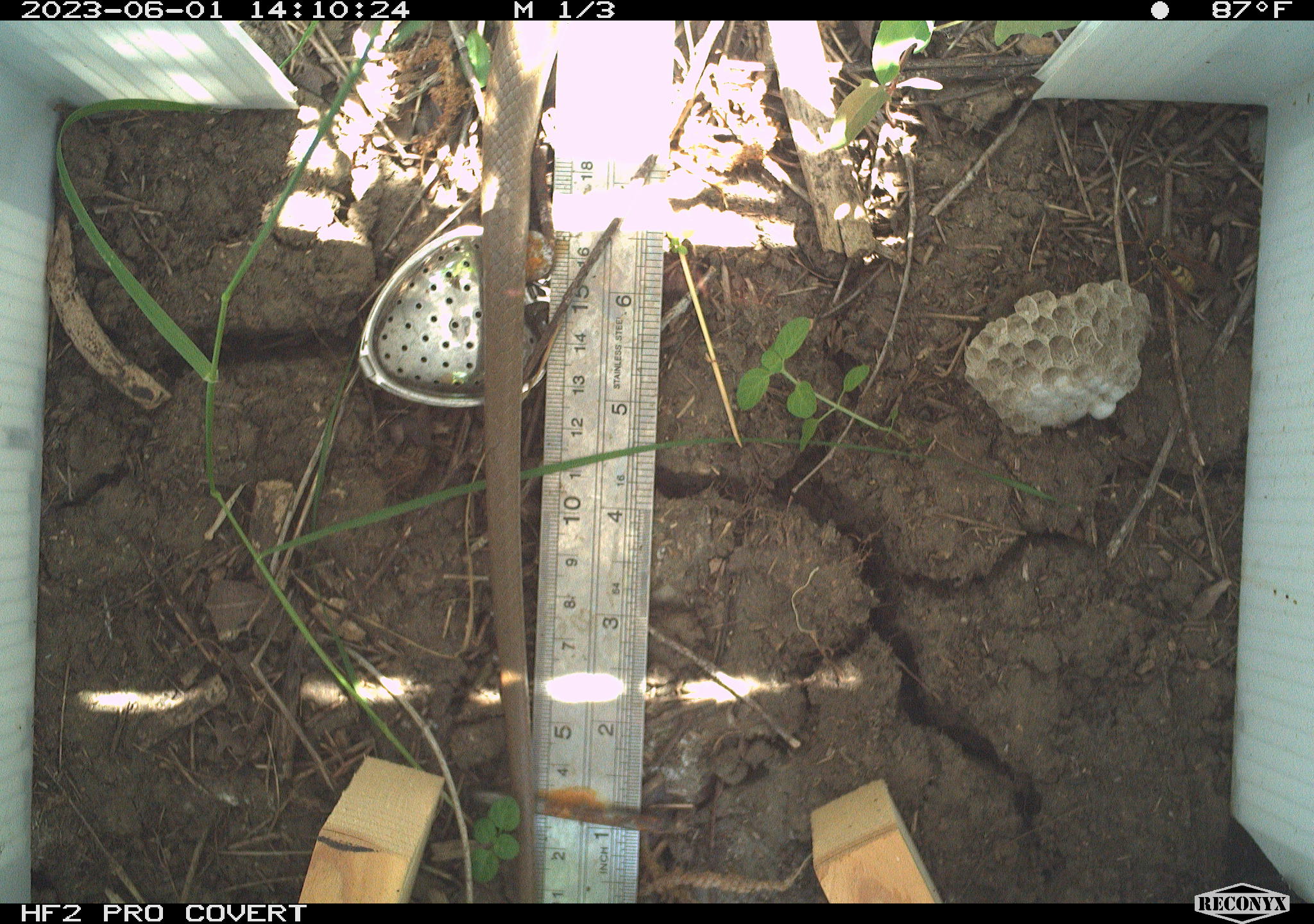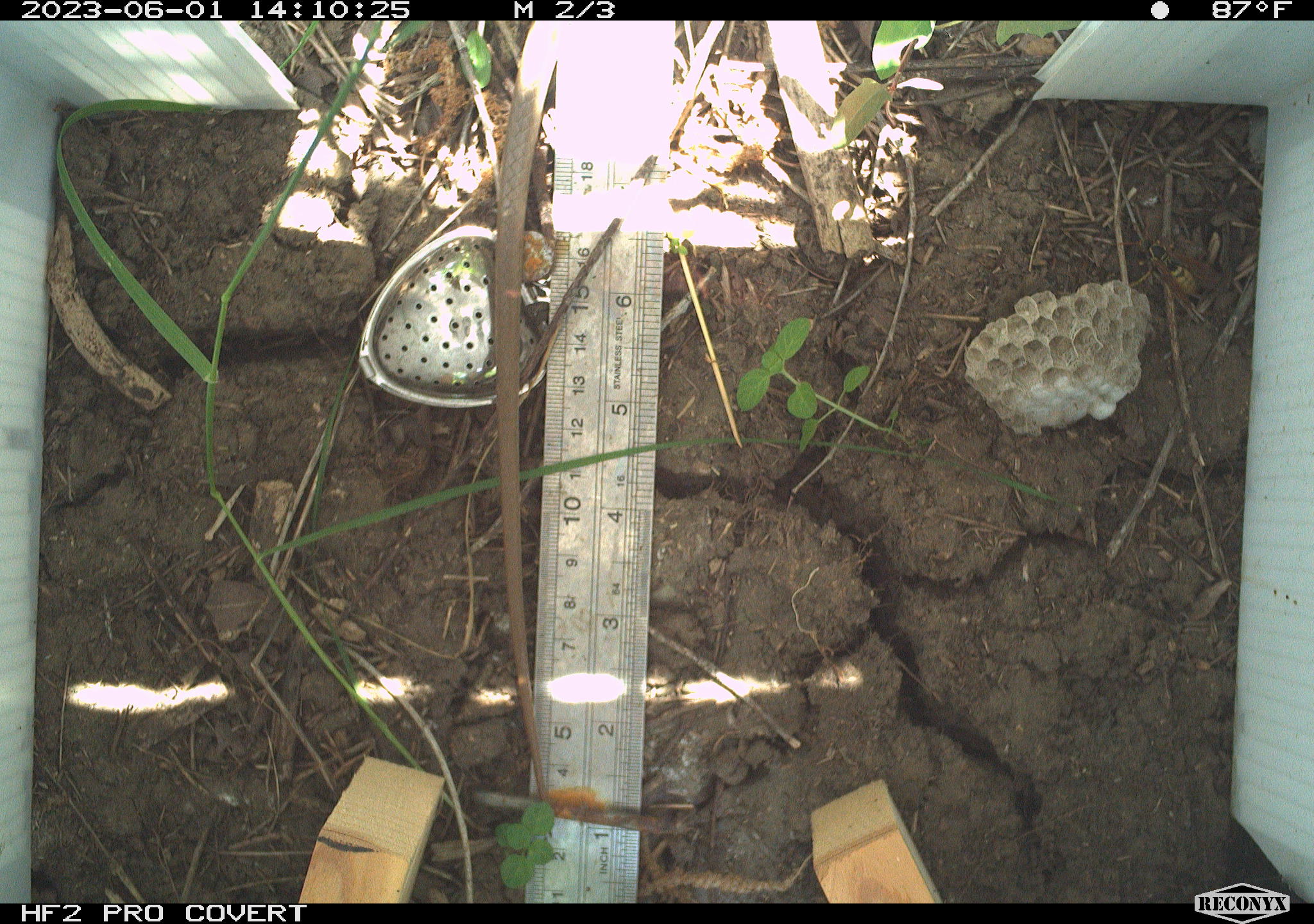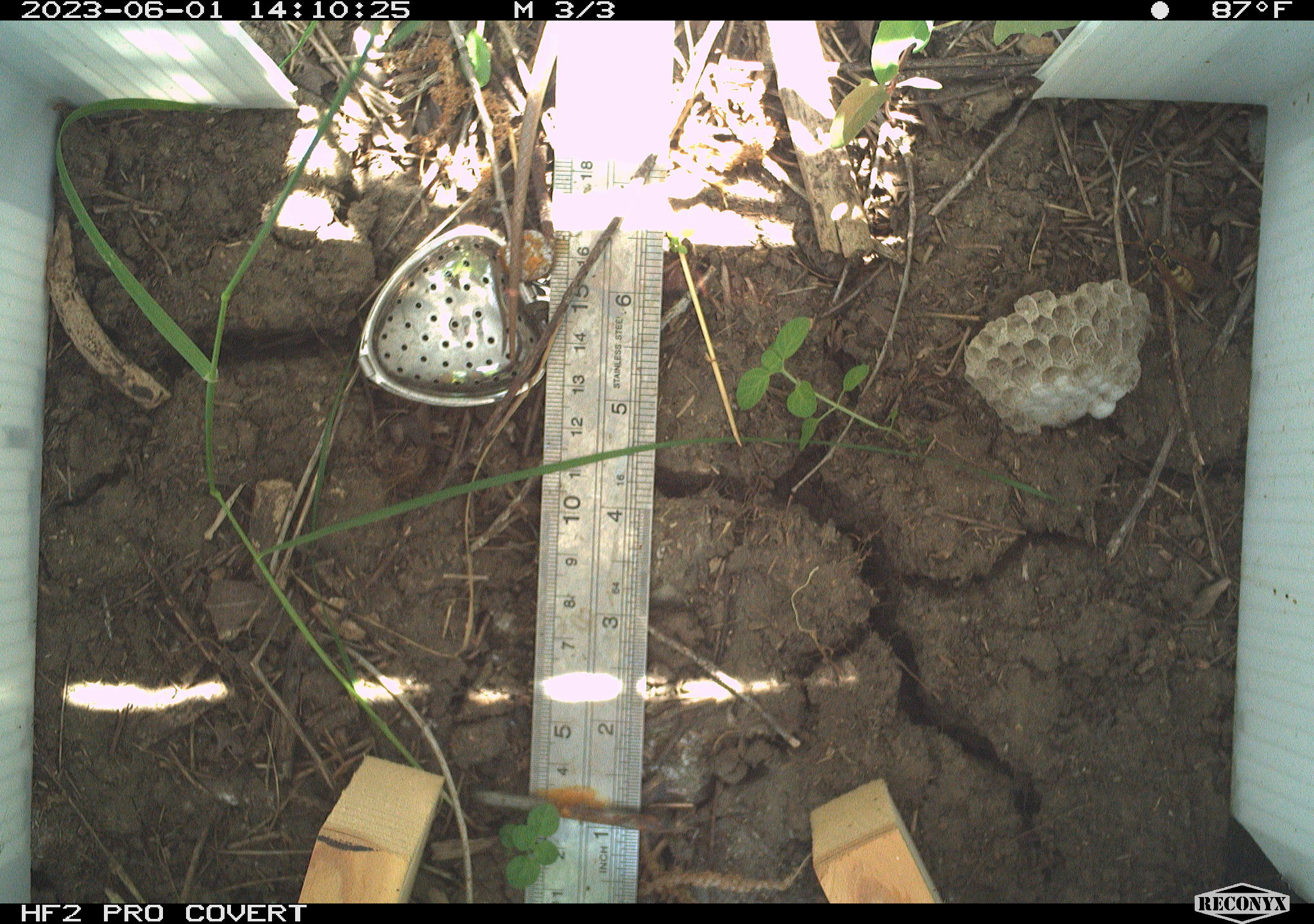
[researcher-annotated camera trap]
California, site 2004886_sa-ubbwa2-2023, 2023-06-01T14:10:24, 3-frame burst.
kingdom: Animalia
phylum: Chordata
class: Reptilia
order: Squamata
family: Colubridae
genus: Coluber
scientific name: Coluber constrictor mormon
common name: western yellow-bellied racer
Western yellow-bellied racer (Coluber constrictor mormon).